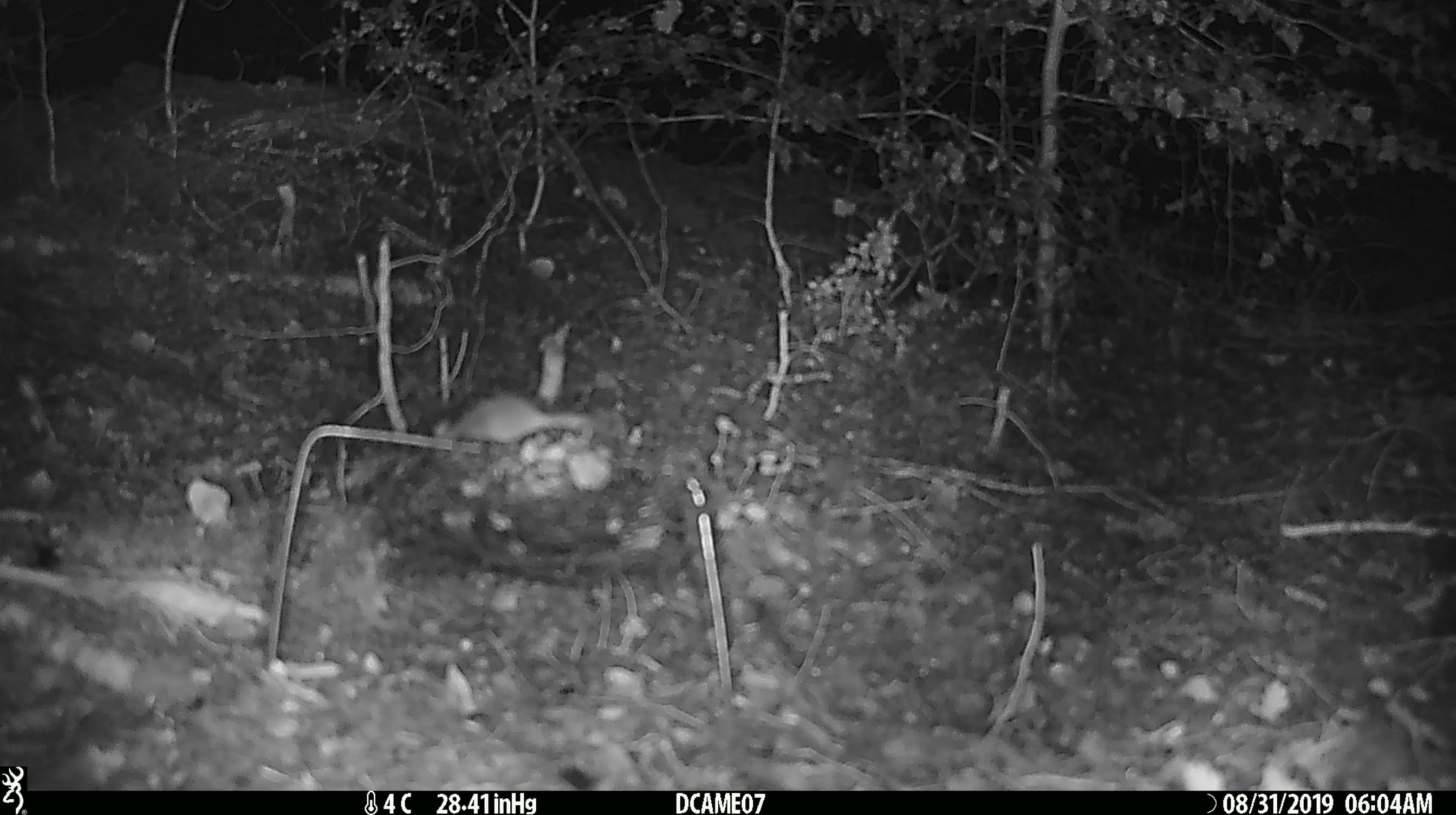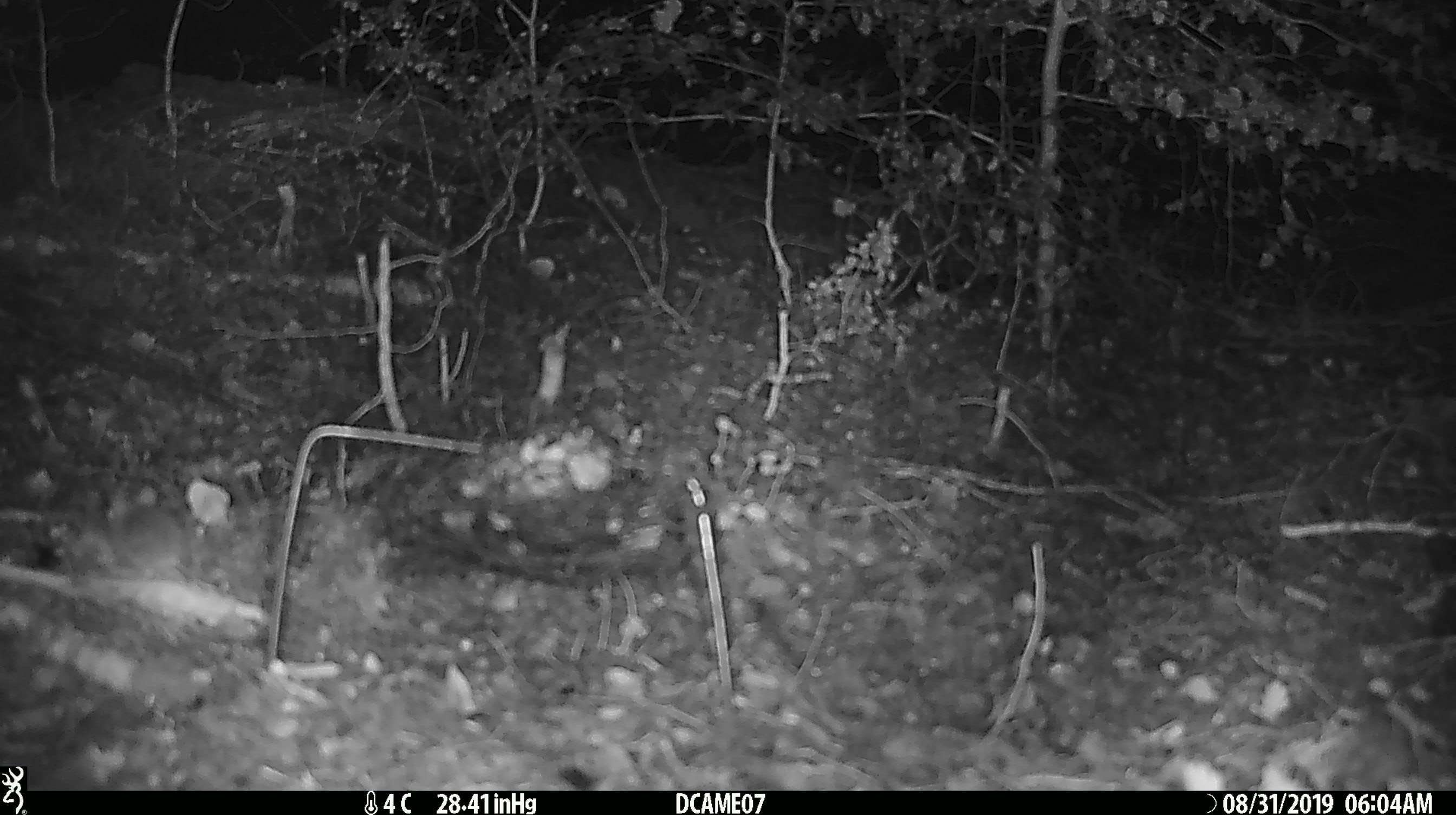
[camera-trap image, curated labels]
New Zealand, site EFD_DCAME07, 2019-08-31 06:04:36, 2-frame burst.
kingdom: Animalia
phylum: Chordata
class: Mammalia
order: Rodentia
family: Muridae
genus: Mus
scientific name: Mus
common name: mouse